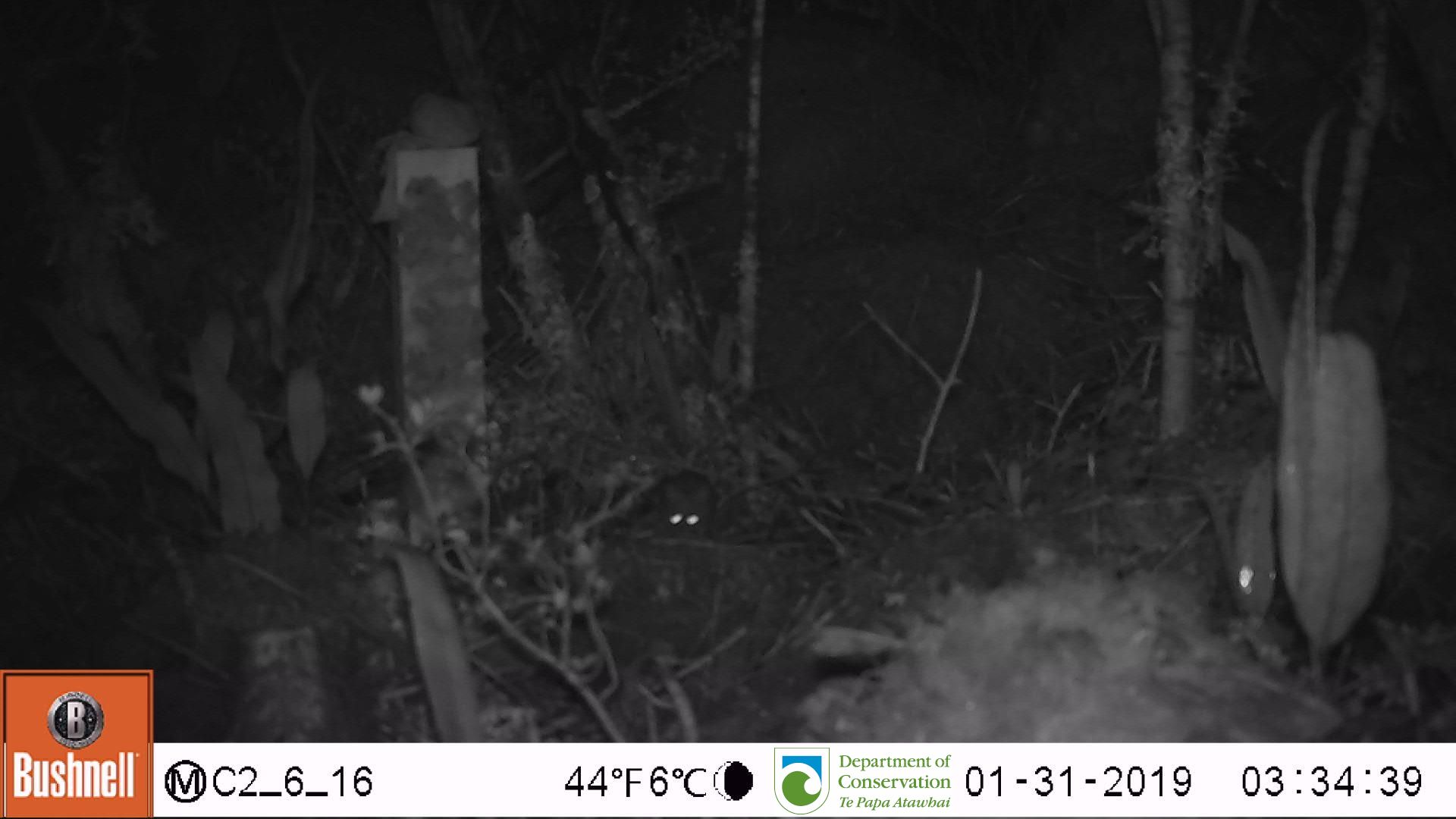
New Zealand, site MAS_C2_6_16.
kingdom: Animalia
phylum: Chordata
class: Mammalia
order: Rodentia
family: Muridae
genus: Mus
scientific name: Mus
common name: mouse